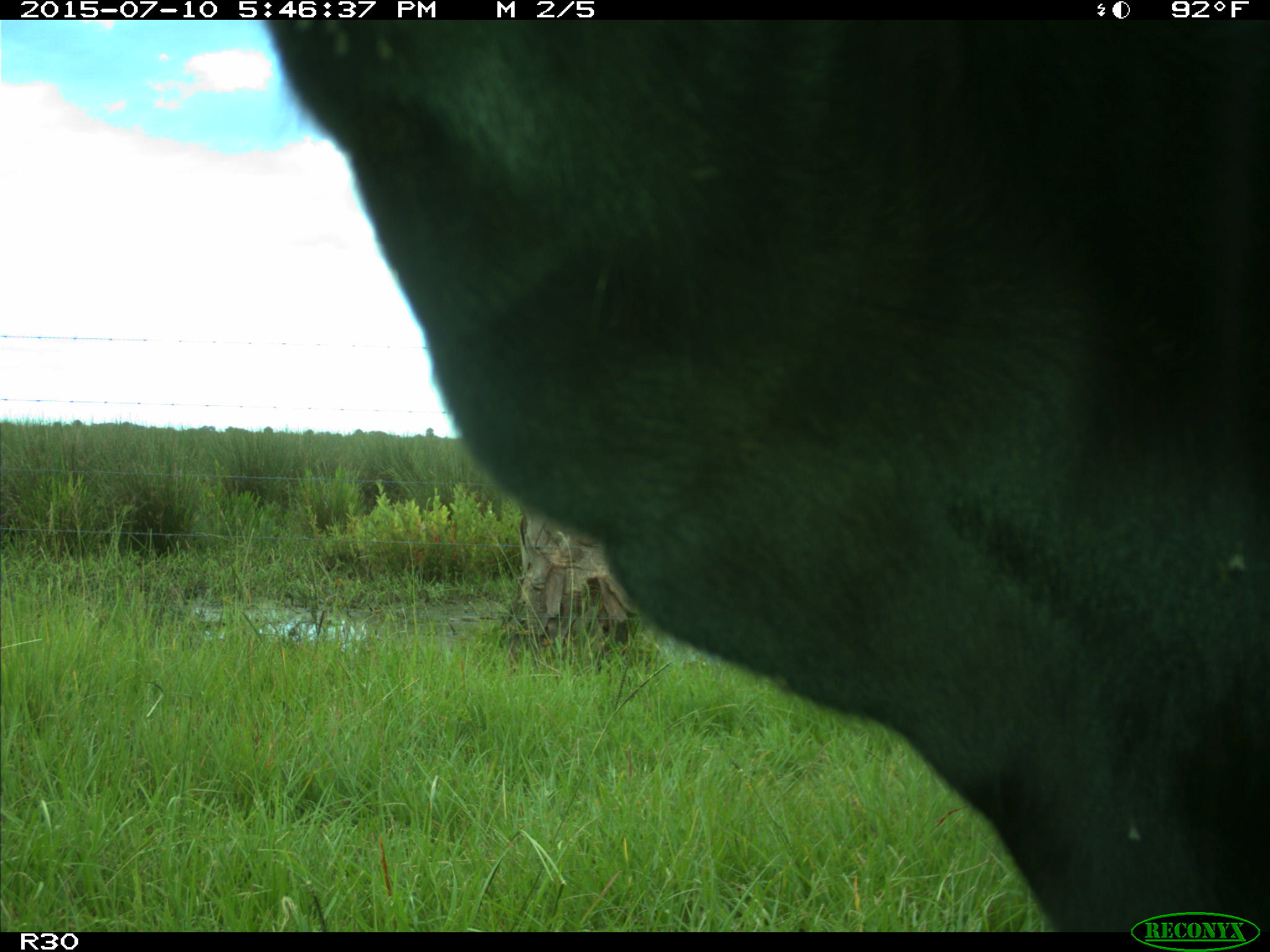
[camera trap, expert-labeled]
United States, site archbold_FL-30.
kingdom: Animalia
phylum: Chordata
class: Mammalia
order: Artiodactyla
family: Bovidae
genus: Bos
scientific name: Bos taurus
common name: domestic cow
Bos taurus (domestic cow).